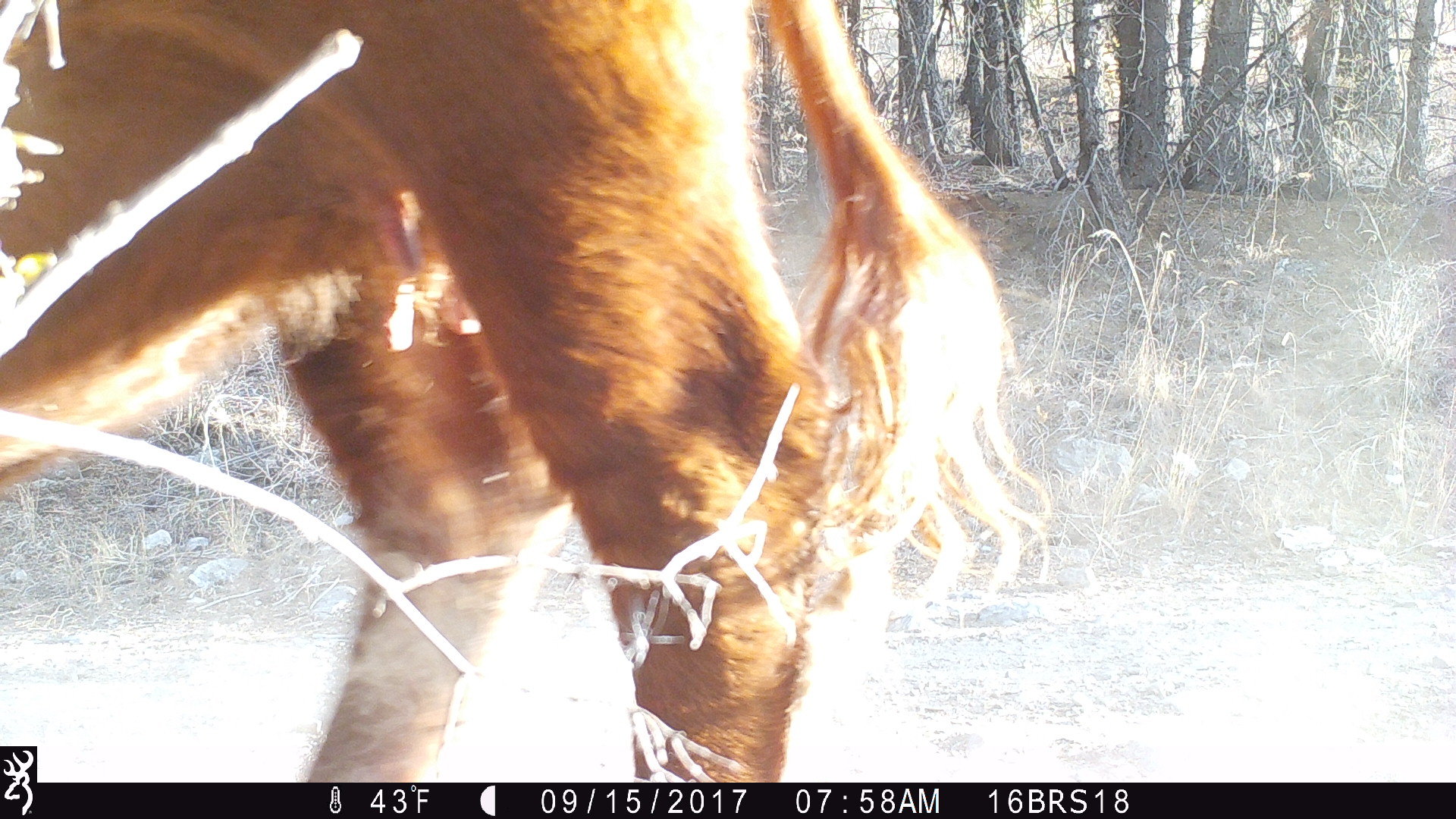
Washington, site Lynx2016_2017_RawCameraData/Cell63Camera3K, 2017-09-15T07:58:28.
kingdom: Animalia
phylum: Chordata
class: Mammalia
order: Artiodactyla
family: Bovidae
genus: Bos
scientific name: Bos taurus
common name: domestic cattle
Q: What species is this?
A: Domestic cattle (Bos taurus).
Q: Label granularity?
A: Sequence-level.